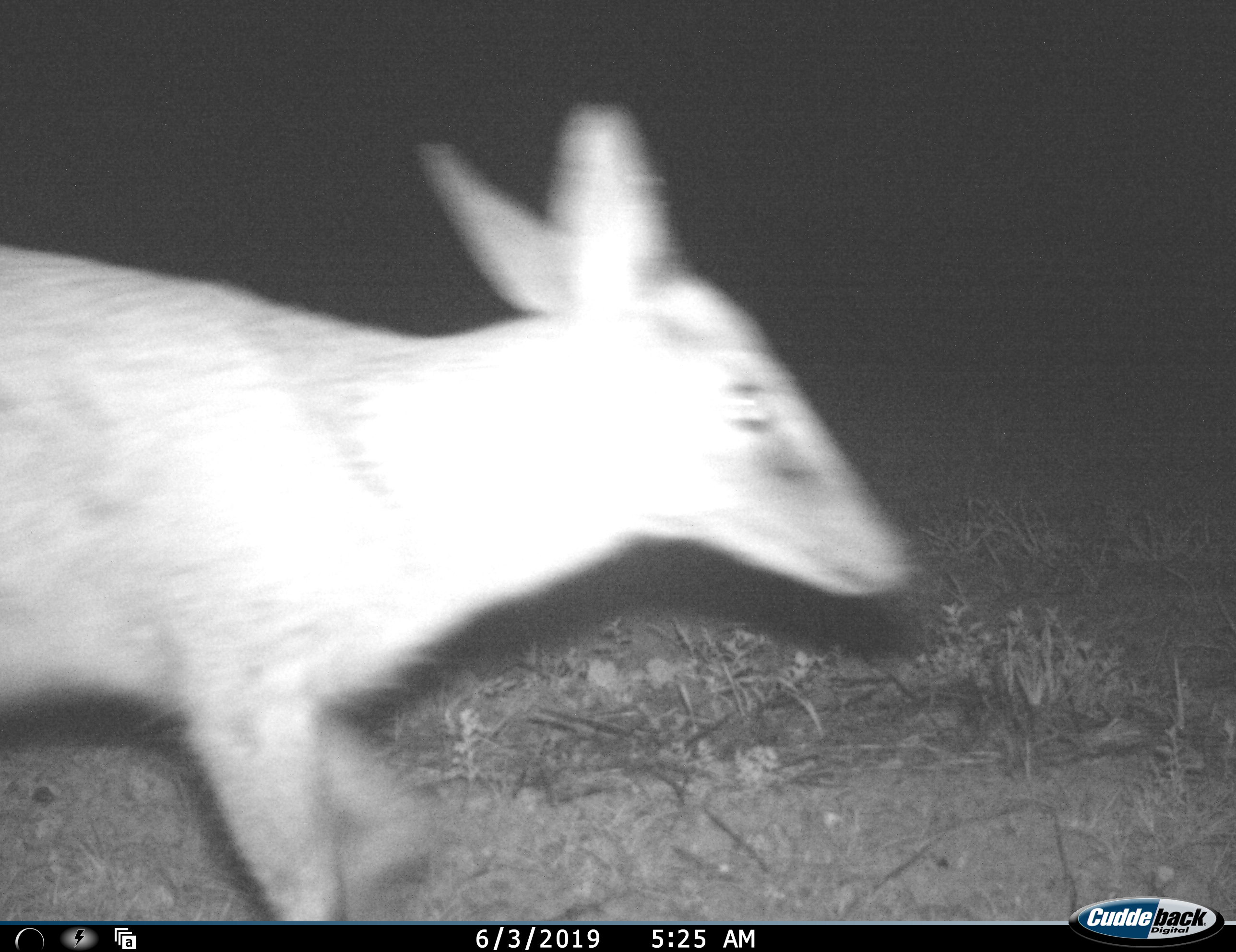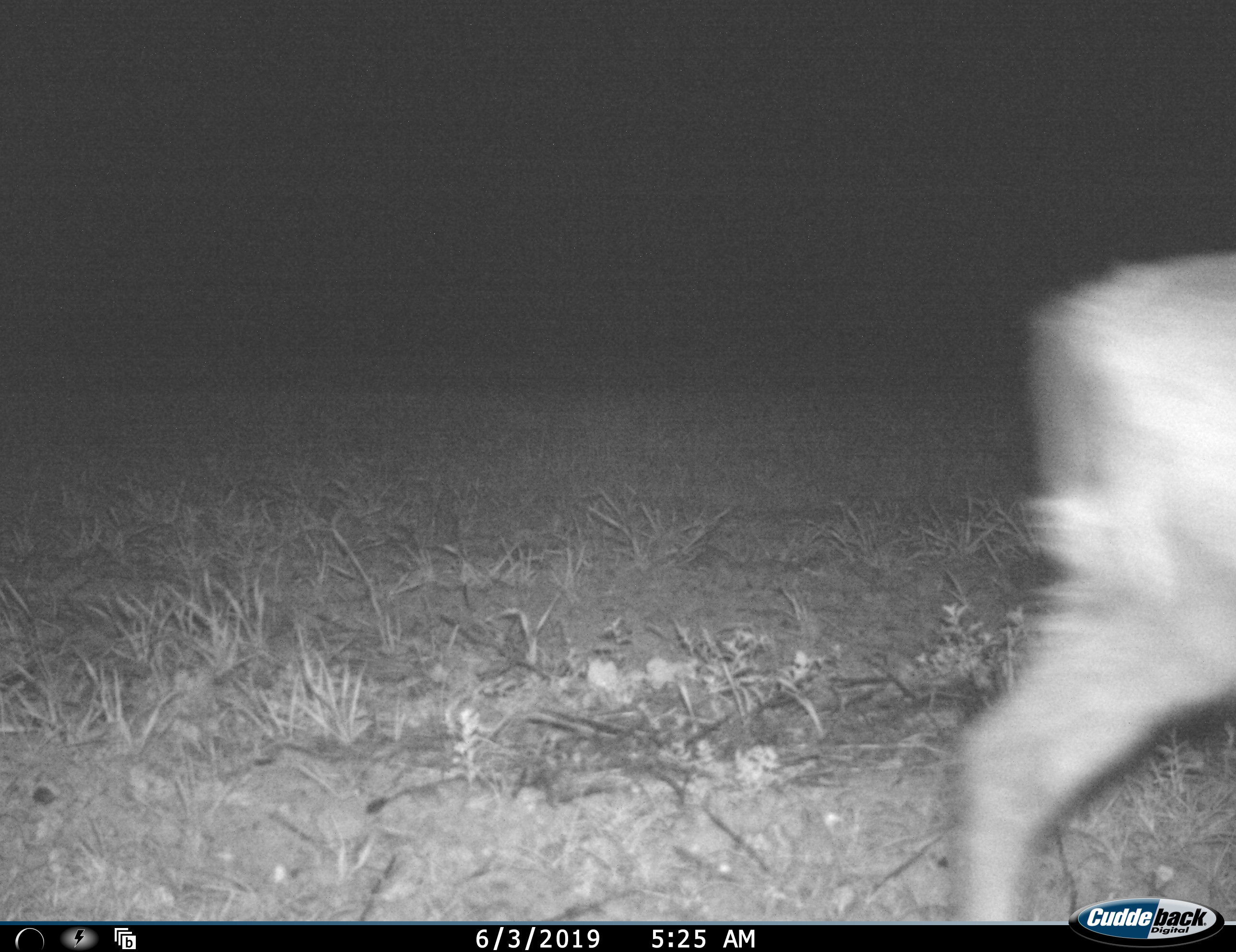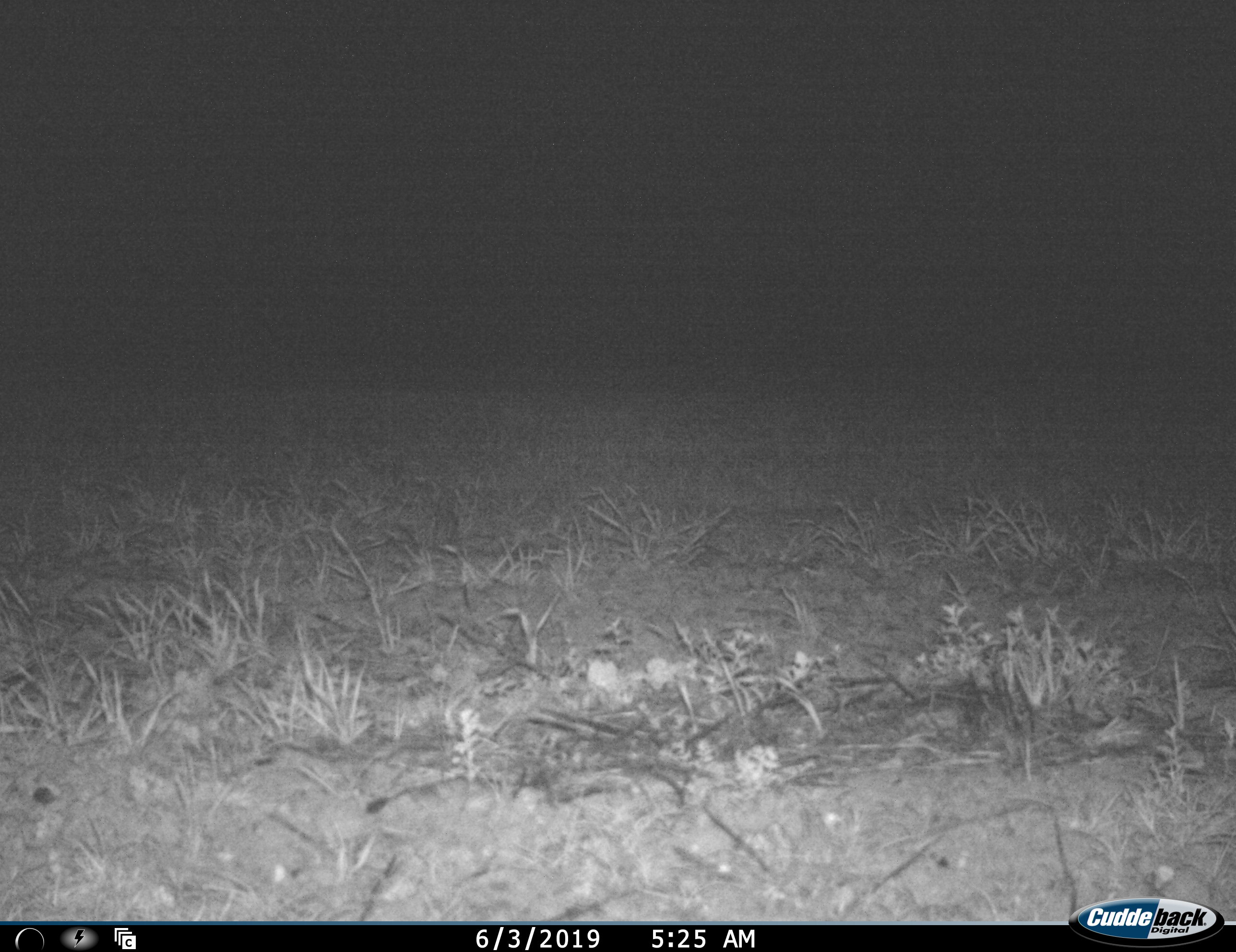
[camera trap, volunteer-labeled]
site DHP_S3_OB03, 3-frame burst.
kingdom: Animalia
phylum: Chordata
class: Mammalia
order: Artiodactyla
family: Bovidae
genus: Sylvicapra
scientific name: Sylvicapra grimmia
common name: common duiker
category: duikercommongrey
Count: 1.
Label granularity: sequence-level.